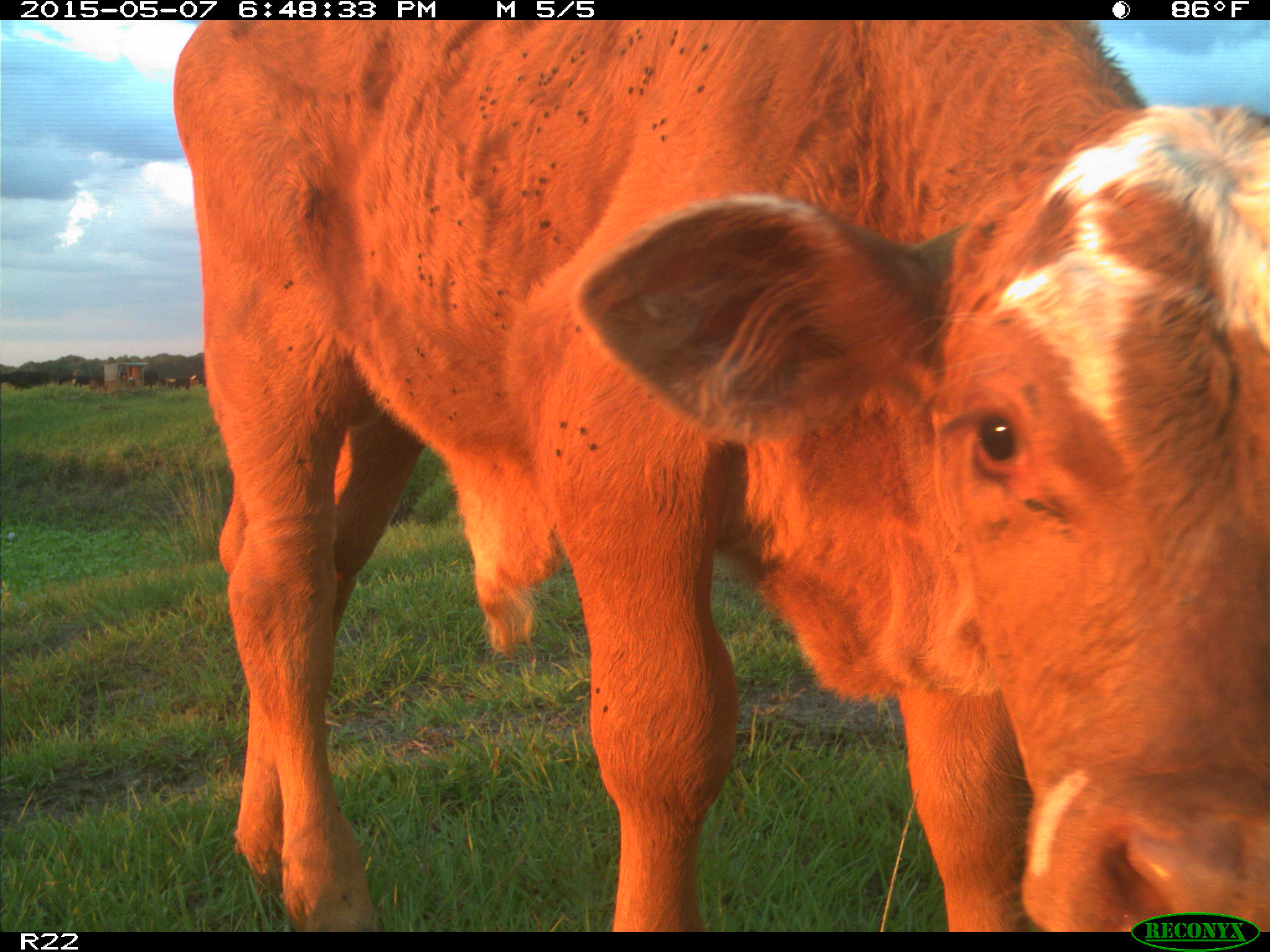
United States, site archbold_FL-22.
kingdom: Animalia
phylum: Chordata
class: Mammalia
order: Artiodactyla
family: Bovidae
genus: Bos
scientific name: Bos taurus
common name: domestic cow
Bos taurus (domestic cow).